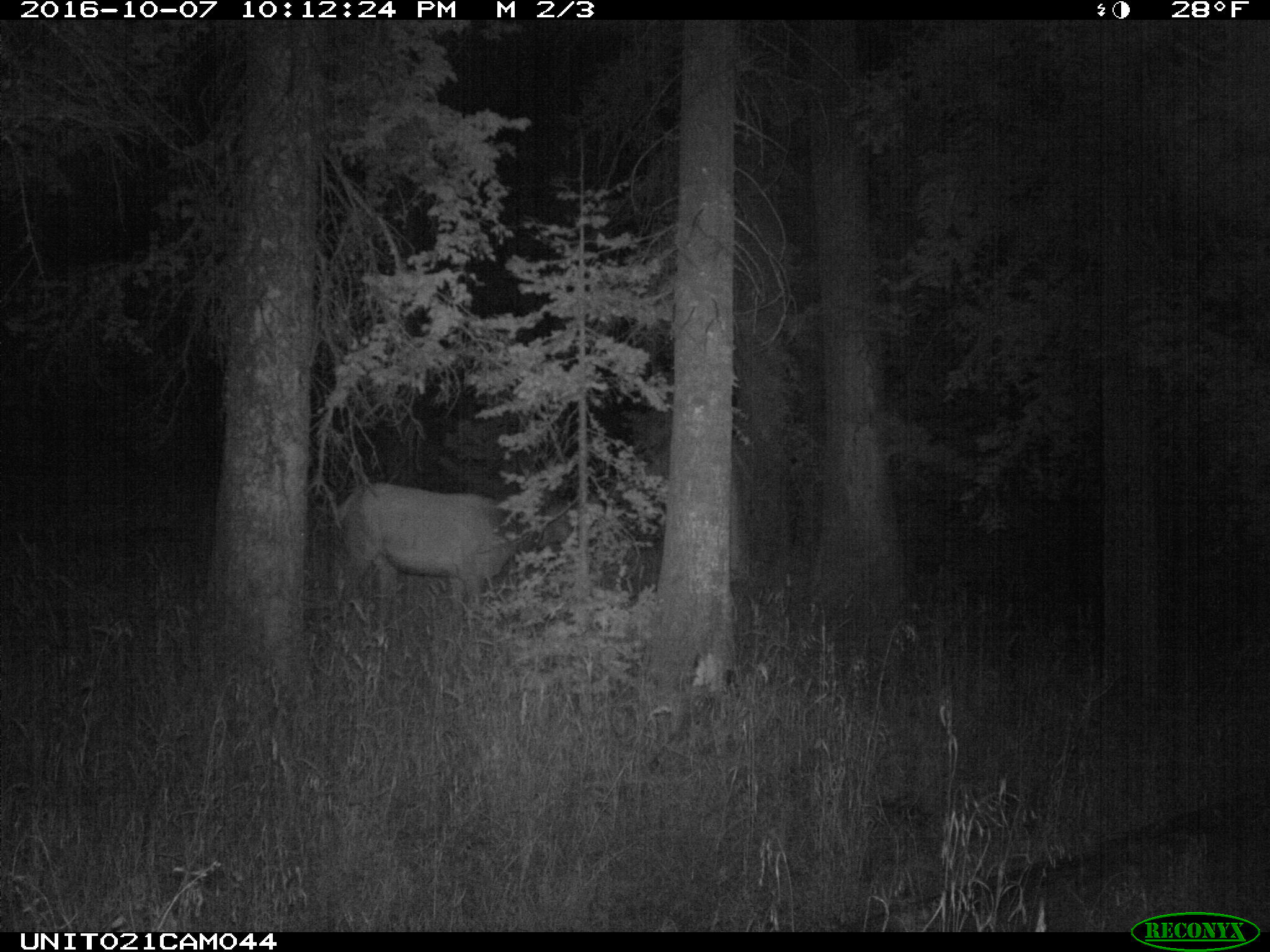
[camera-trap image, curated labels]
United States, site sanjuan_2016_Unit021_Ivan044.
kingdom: Animalia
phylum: Chordata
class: Mammalia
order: Artiodactyla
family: Cervidae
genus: Cervus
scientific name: Cervus elaphus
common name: red deer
Cervus elaphus (red deer).